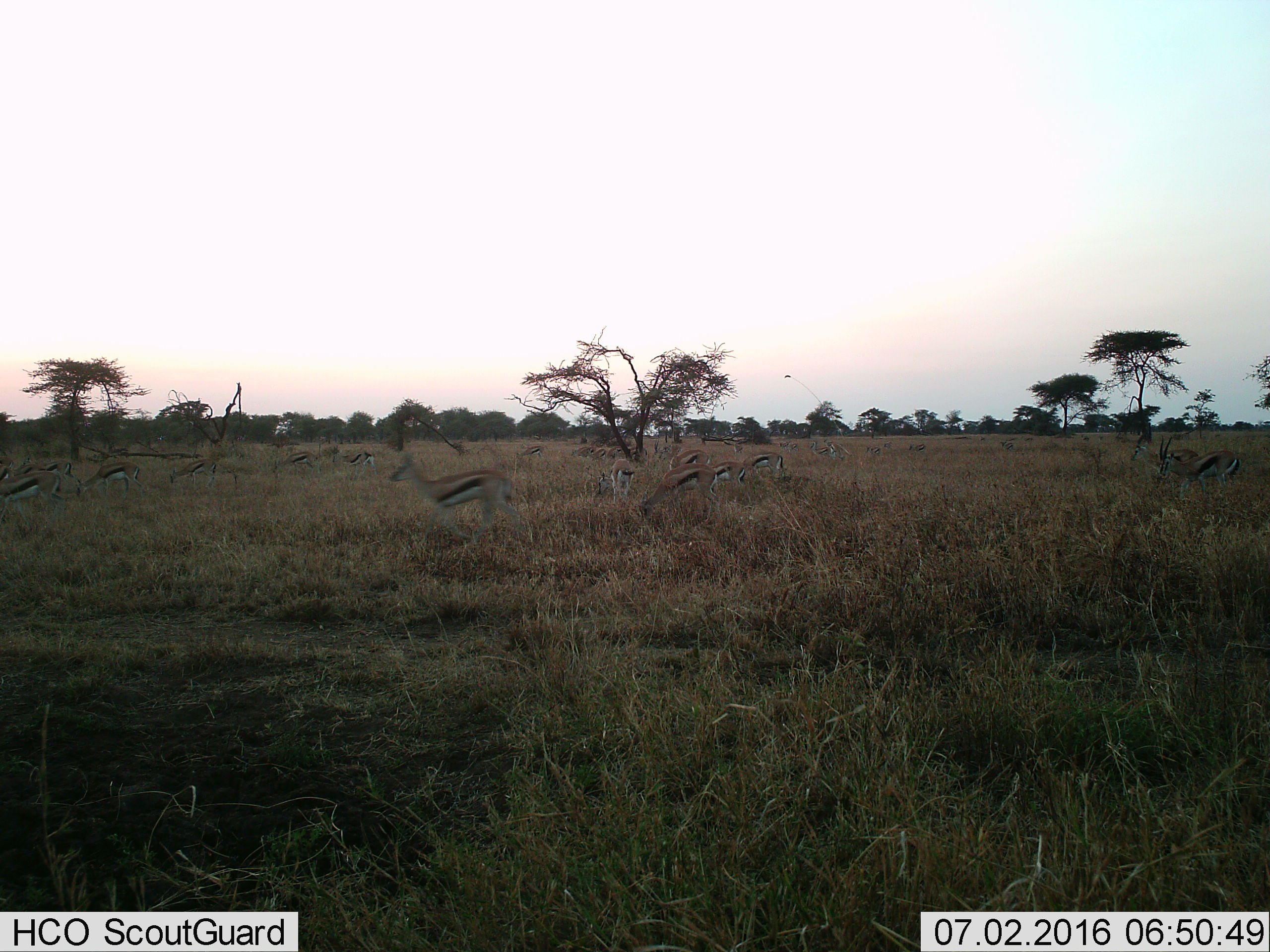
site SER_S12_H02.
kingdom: Animalia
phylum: Chordata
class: Mammalia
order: Artiodactyla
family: Bovidae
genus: Eudorcas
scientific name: Eudorcas thomsonii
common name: thomson's gazelle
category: gazellethomsons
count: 11-50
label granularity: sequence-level